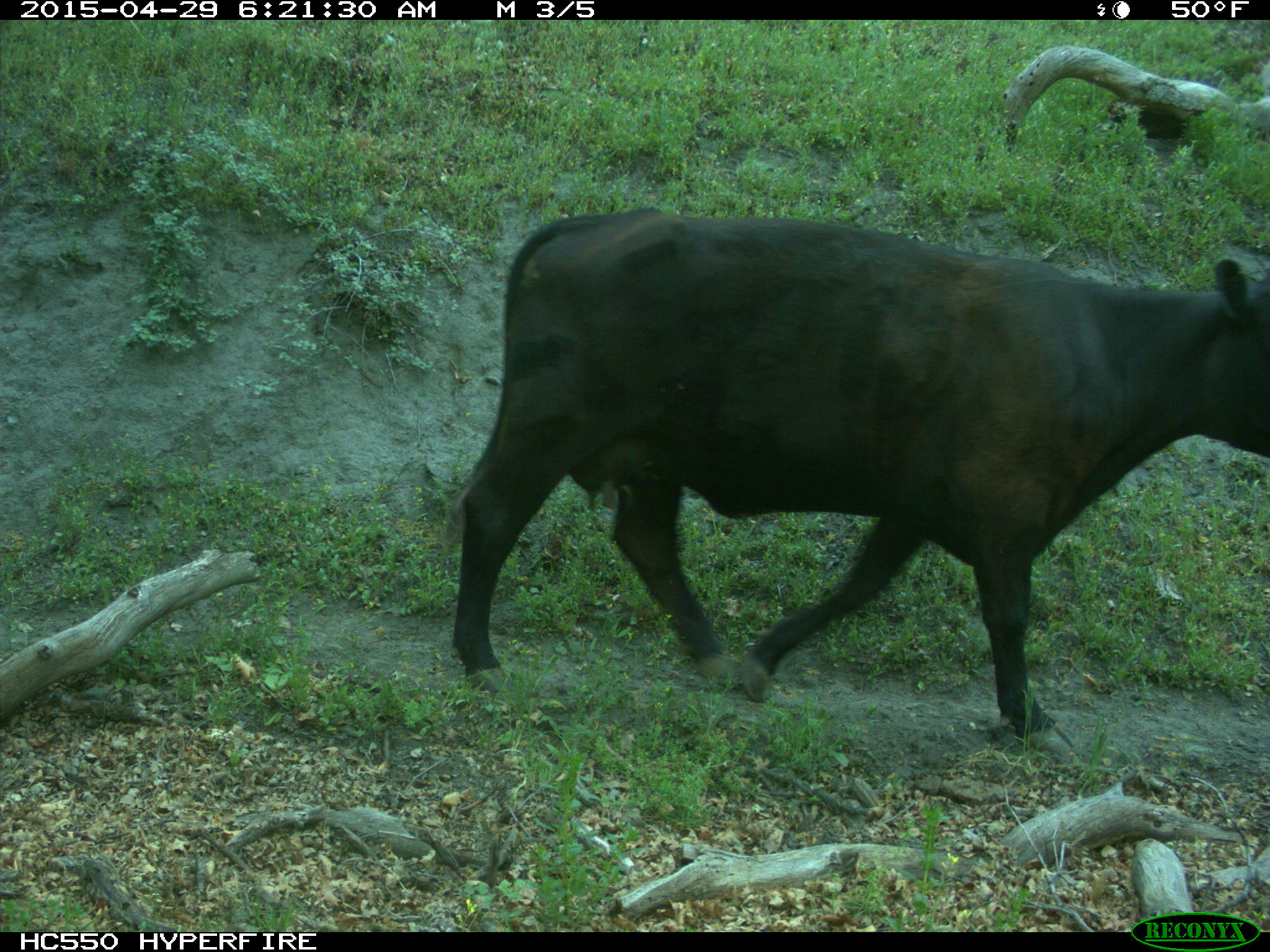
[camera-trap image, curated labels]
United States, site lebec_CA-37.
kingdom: Animalia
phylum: Chordata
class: Mammalia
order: Artiodactyla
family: Bovidae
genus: Bos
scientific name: Bos taurus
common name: domestic cow